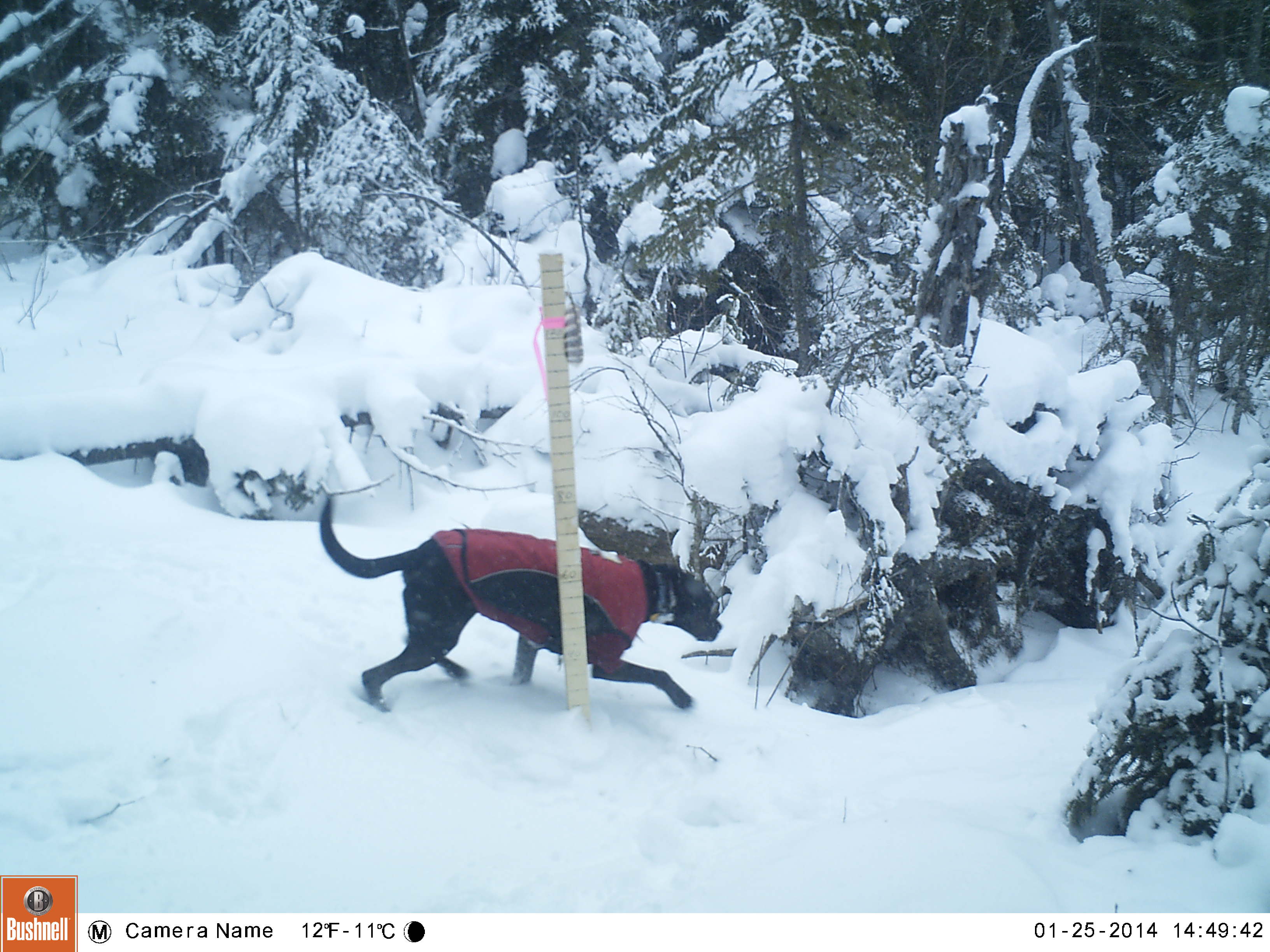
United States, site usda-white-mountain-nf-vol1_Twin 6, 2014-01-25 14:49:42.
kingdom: Animalia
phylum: Chordata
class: Mammalia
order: Carnivora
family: Canidae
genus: Canis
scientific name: Canis familiaris familiaris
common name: domestic dog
Domestic dog (Canis familiaris familiaris).